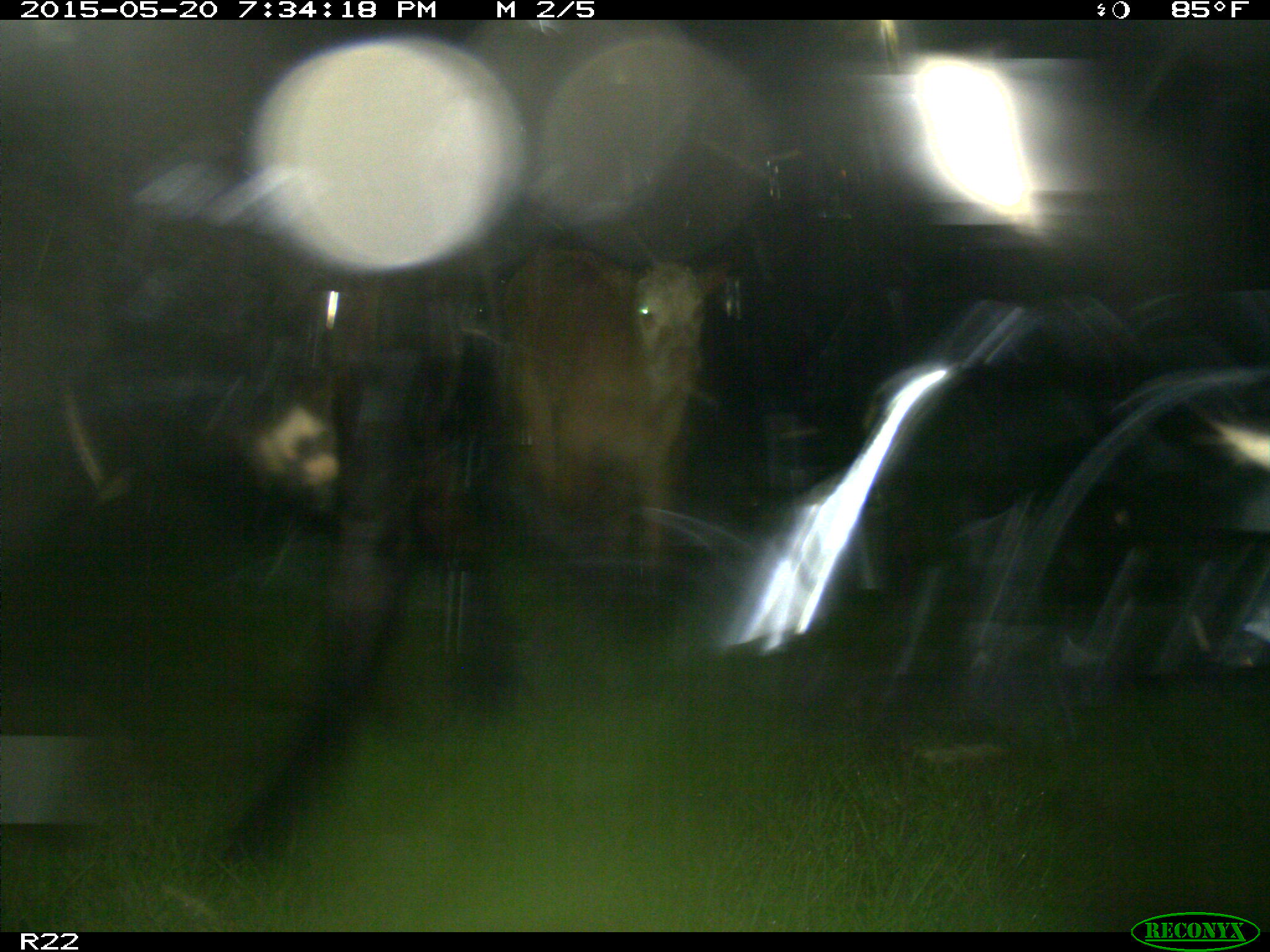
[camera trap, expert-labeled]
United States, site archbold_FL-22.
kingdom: Animalia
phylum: Chordata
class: Mammalia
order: Artiodactyla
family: Bovidae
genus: Bos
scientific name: Bos taurus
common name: domestic cow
Bos taurus (domestic cow).